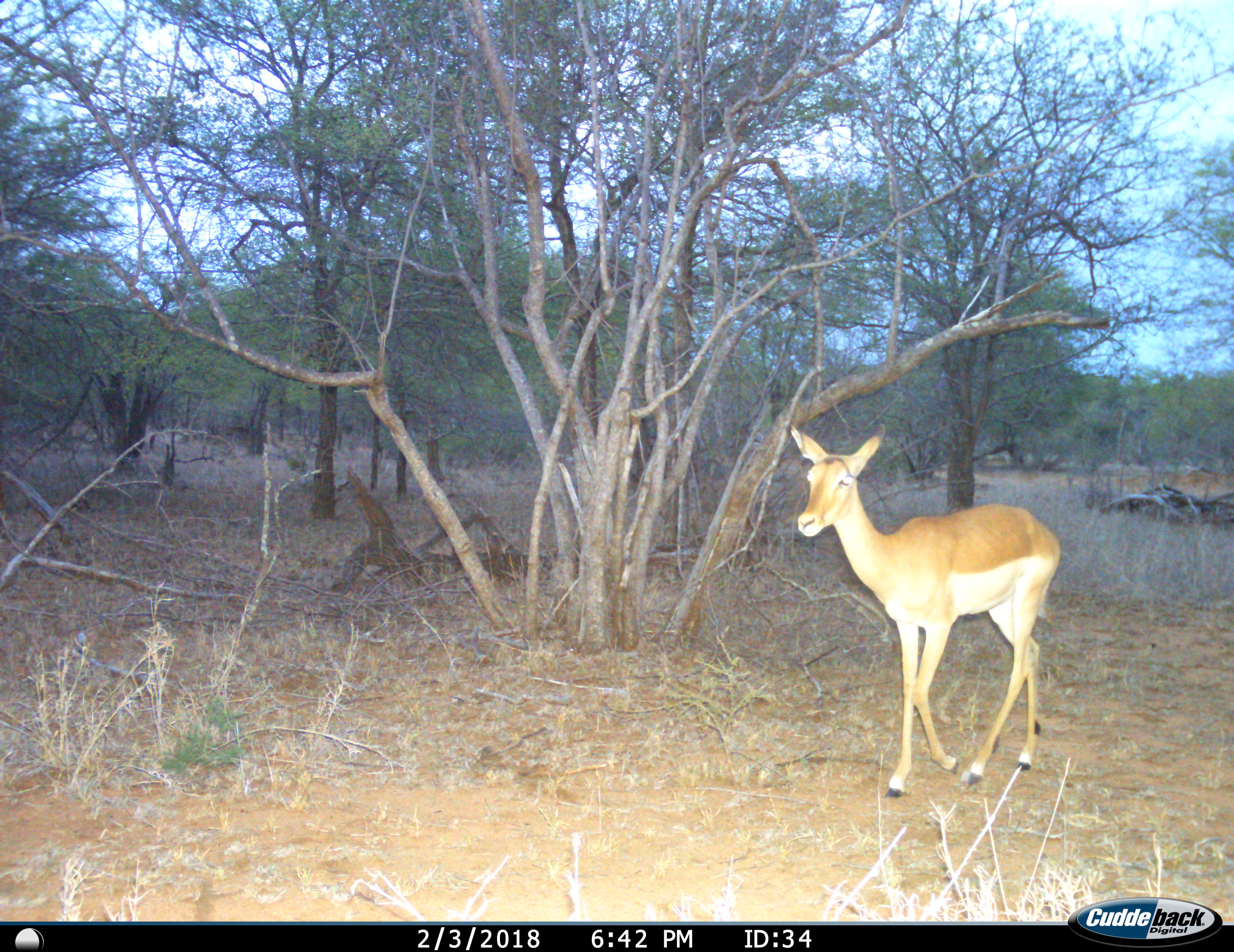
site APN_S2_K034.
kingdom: Animalia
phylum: Chordata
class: Mammalia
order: Artiodactyla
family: Bovidae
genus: Aepyceros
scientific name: Aepyceros melampus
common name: impala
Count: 1.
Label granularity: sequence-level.